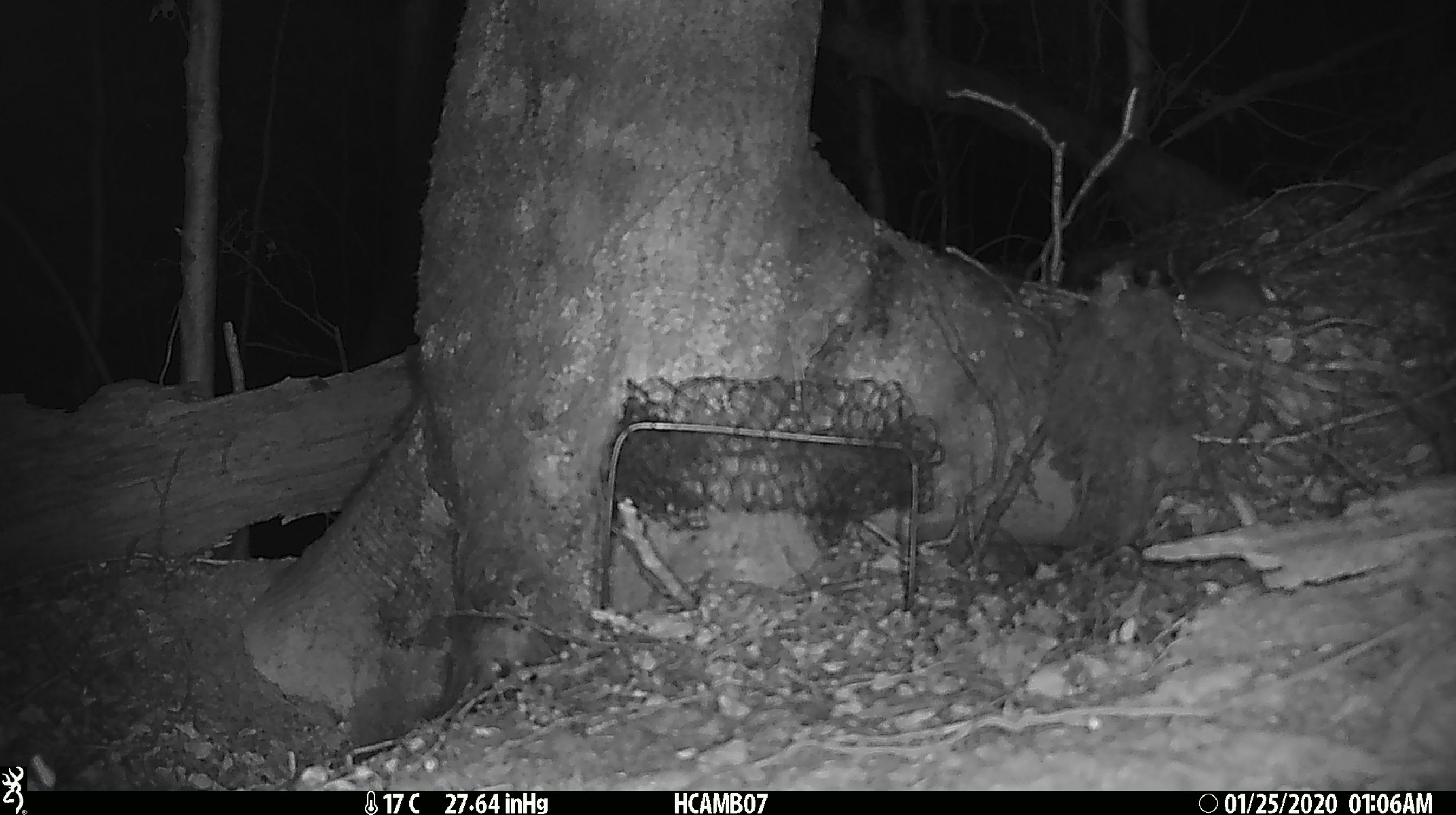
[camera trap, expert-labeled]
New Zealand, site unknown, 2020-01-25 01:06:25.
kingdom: Animalia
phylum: Chordata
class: Mammalia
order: Rodentia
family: Muridae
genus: Mus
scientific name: Mus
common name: mouse